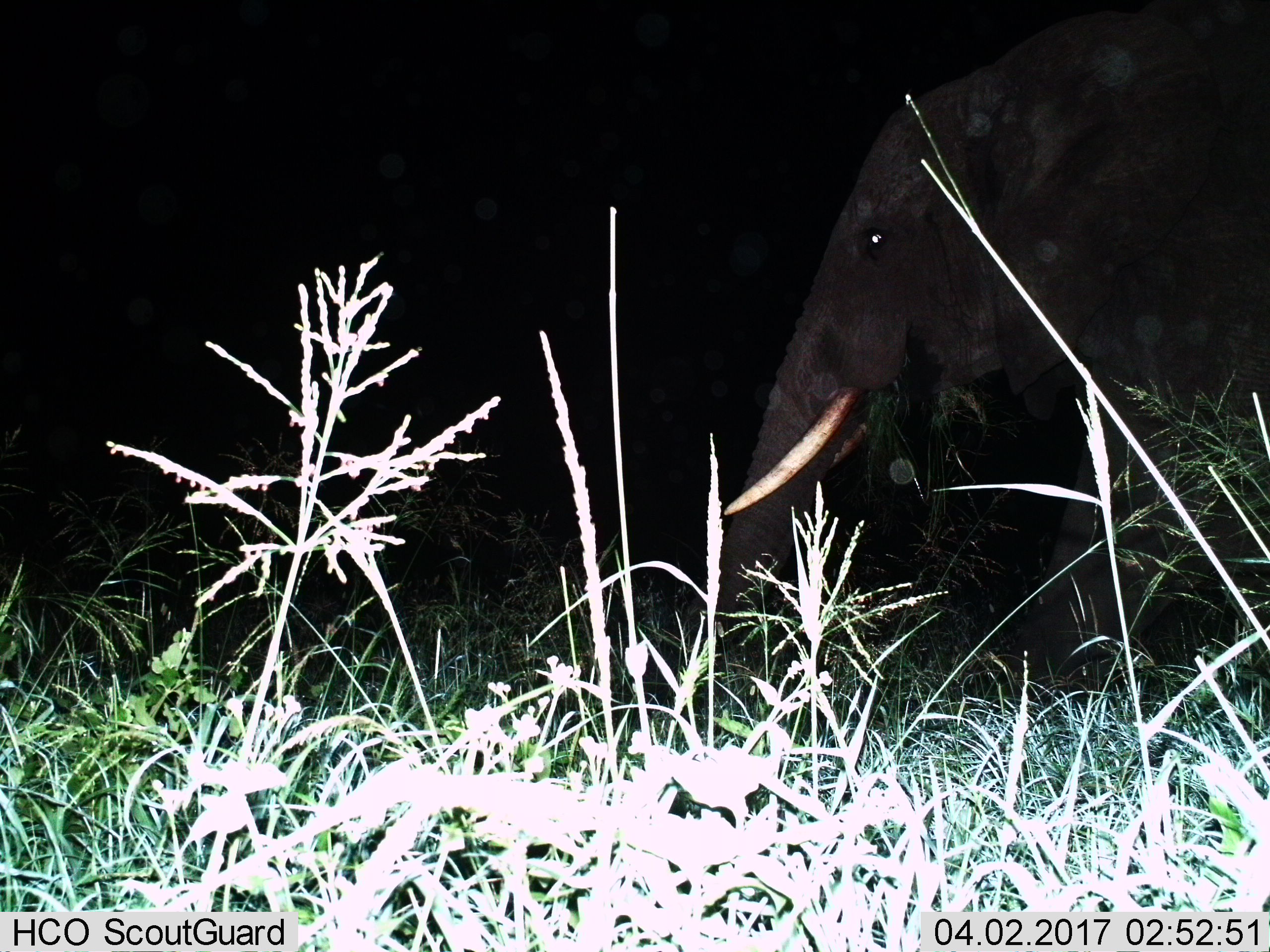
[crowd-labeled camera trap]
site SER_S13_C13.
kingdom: Animalia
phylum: Chordata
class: Mammalia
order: Proboscidea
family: Elephantidae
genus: Loxodonta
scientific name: Loxodonta africana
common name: african bush elephant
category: elephant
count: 1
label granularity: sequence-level